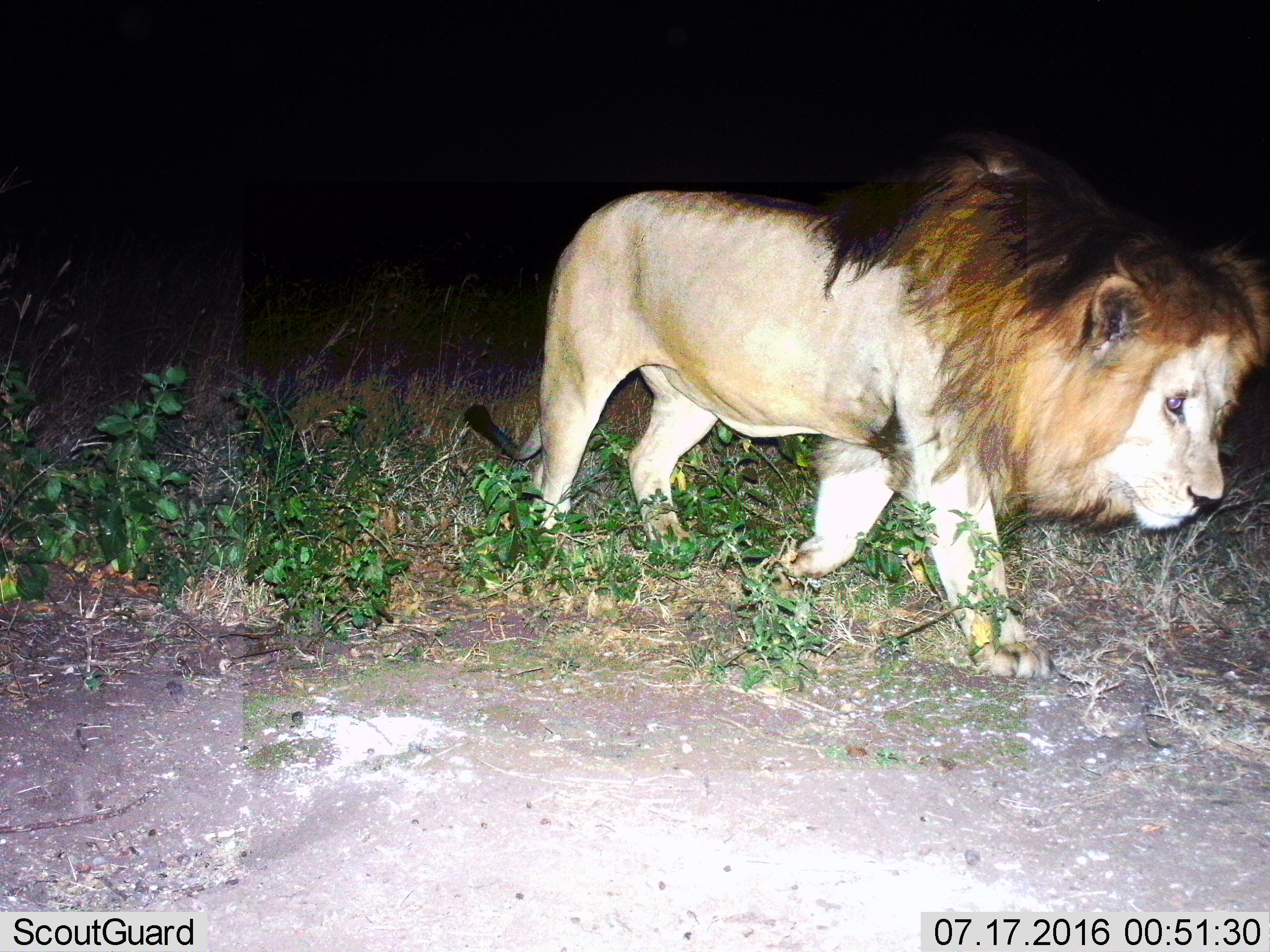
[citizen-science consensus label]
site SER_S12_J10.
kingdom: Animalia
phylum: Chordata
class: Mammalia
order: Carnivora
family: Felidae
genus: Panthera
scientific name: Panthera leo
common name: lion male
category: lionmale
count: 1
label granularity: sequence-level